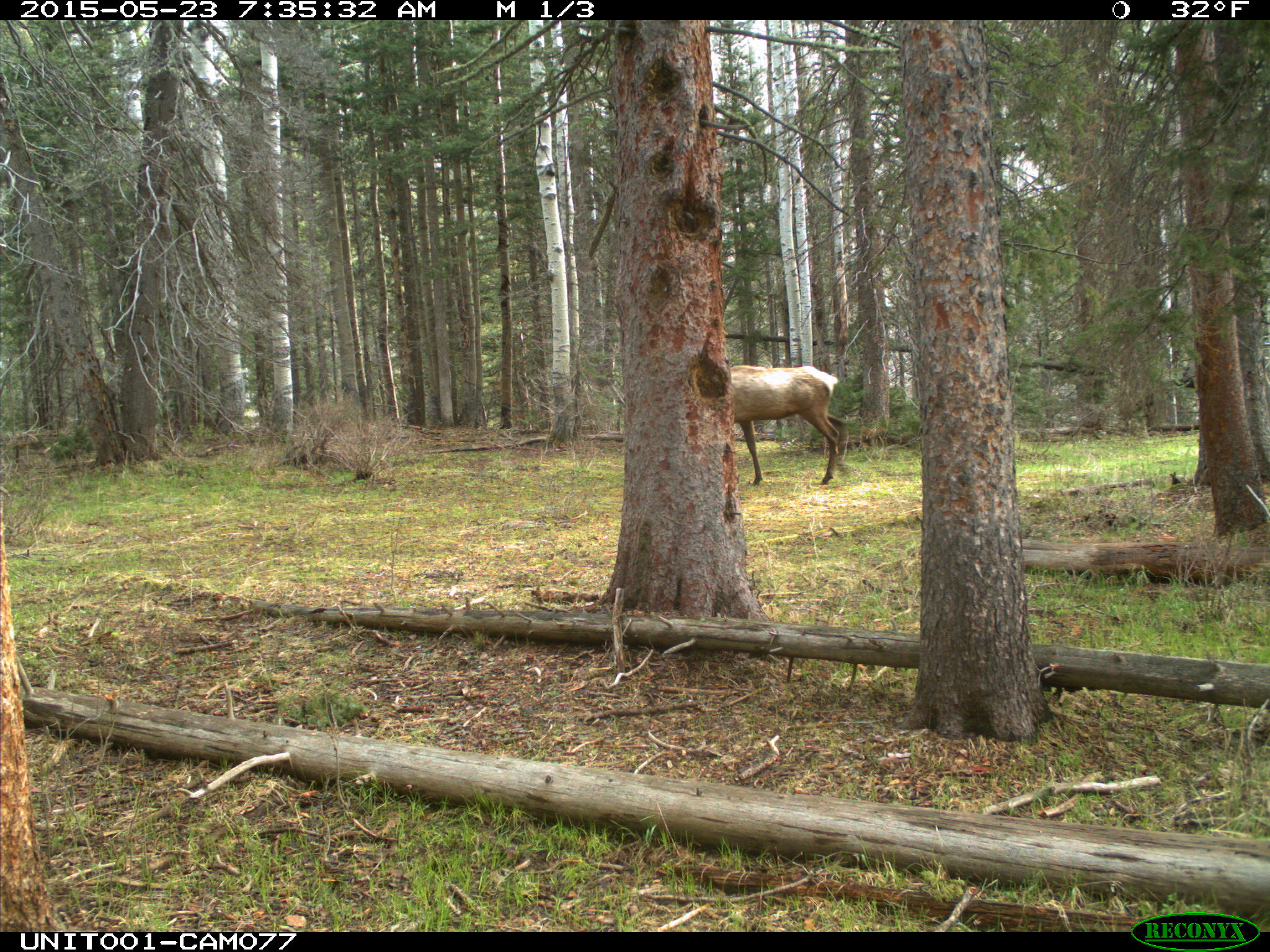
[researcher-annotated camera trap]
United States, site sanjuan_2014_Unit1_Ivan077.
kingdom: Animalia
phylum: Chordata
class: Mammalia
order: Artiodactyla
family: Cervidae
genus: Cervus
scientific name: Cervus elaphus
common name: red deer